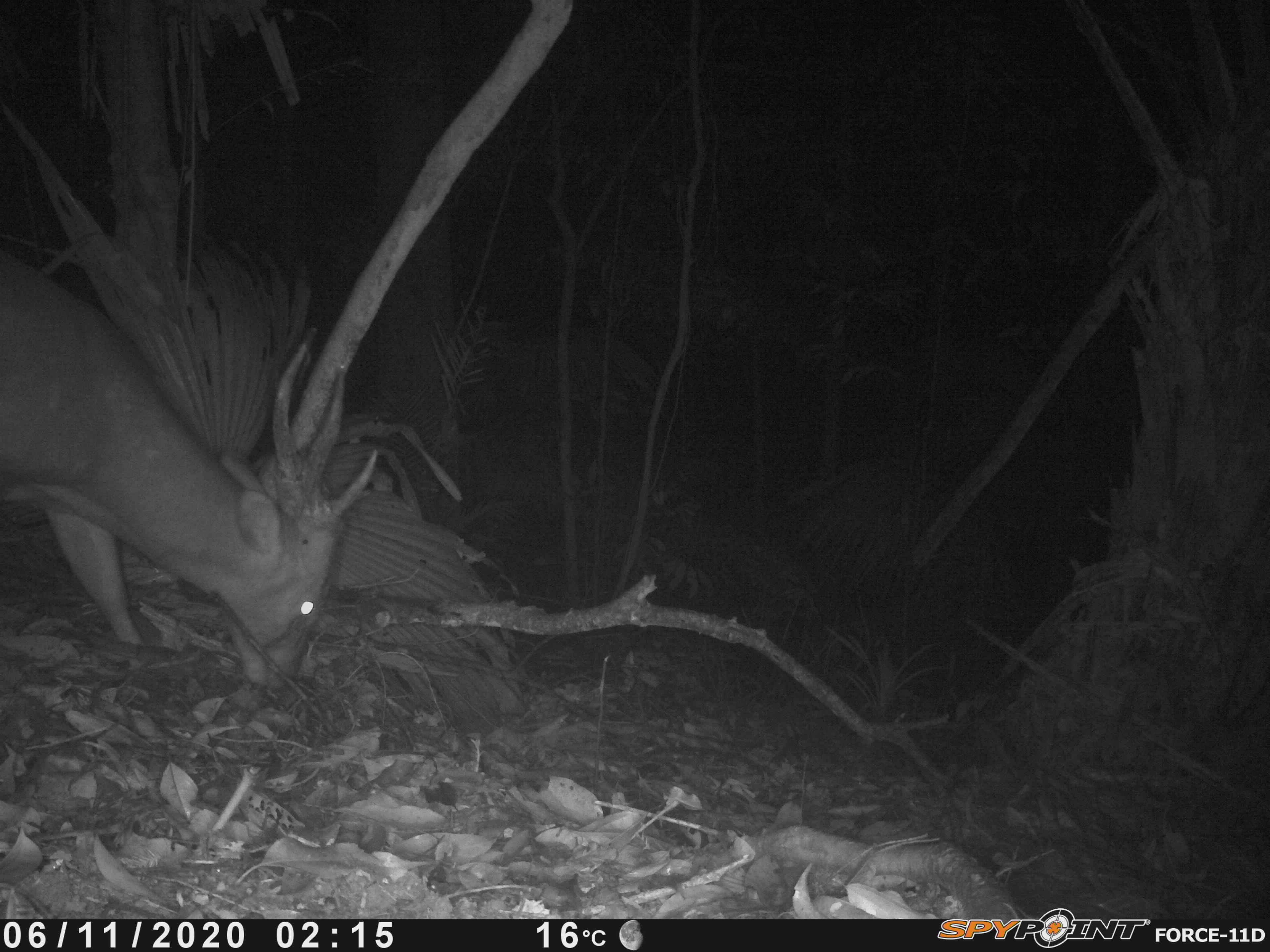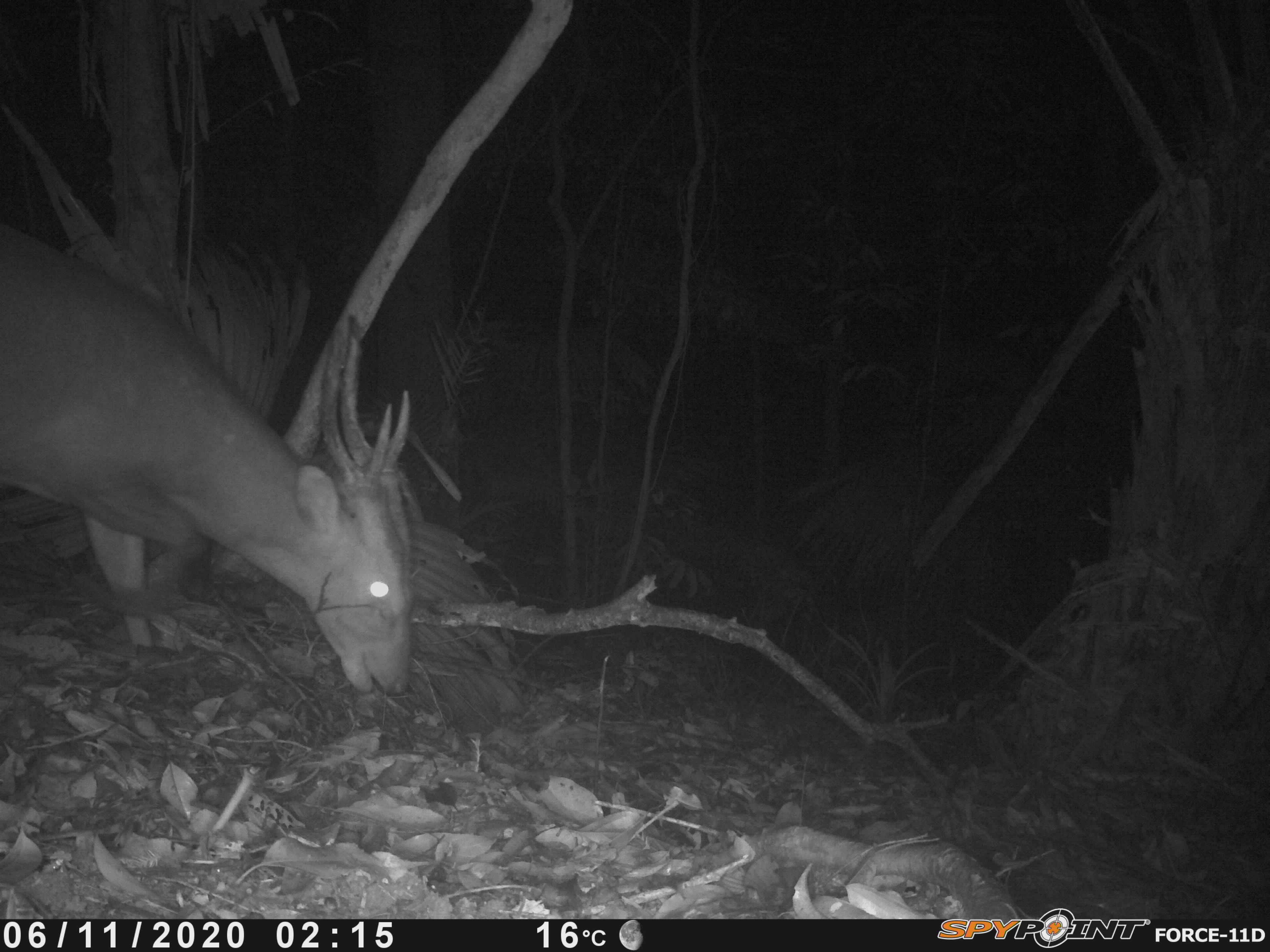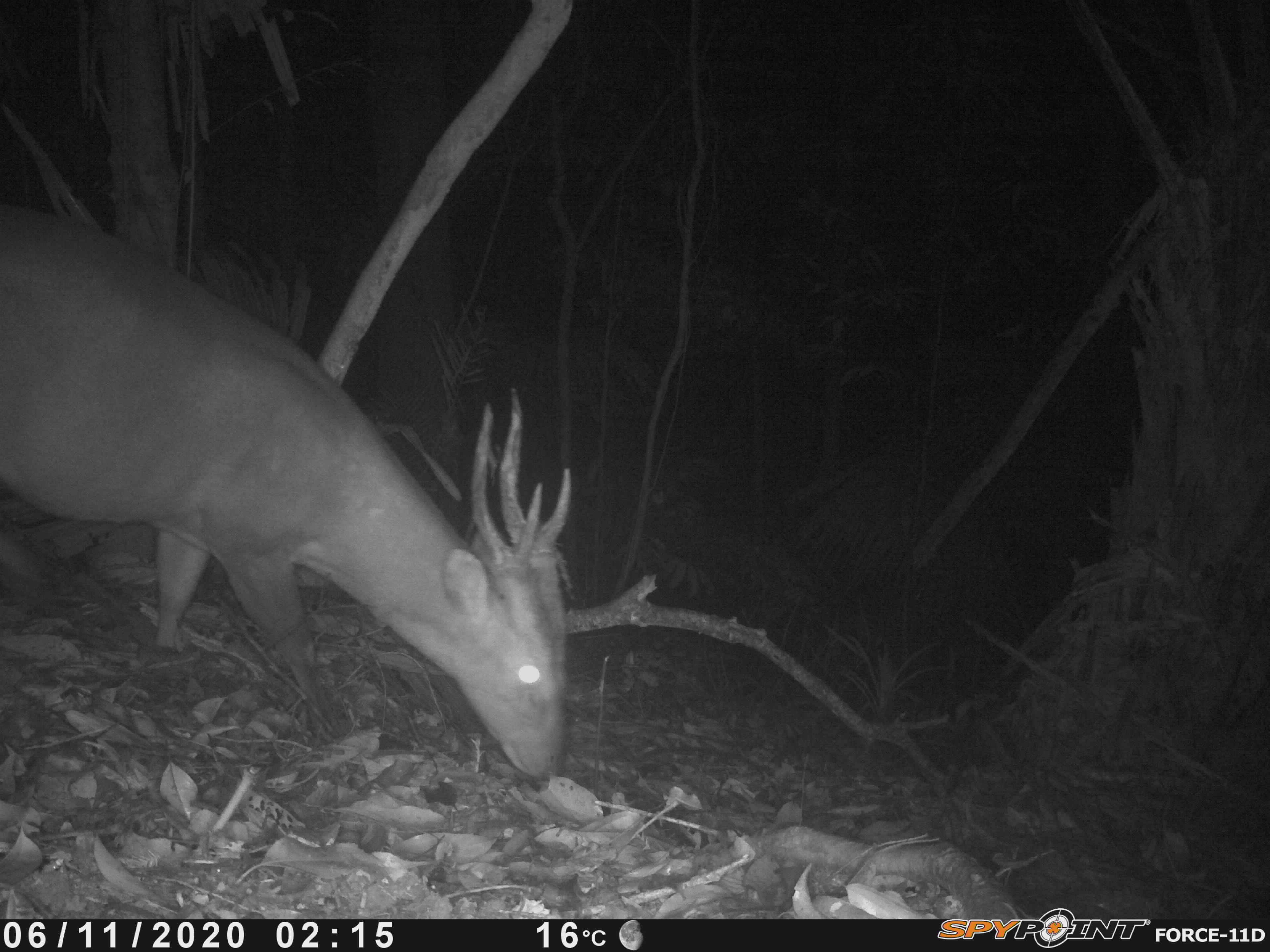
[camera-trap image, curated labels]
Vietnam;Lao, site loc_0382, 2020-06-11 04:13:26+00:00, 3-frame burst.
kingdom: Animalia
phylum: Chordata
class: Mammalia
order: Artiodactyla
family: Cervidae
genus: Muntiacus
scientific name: Muntiacus vuquangensis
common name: large-antlered muntjac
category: large antlered muntjac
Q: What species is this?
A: Large antlered muntjac (large-antlered muntjac) (Muntiacus vuquangensis).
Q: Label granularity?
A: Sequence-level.